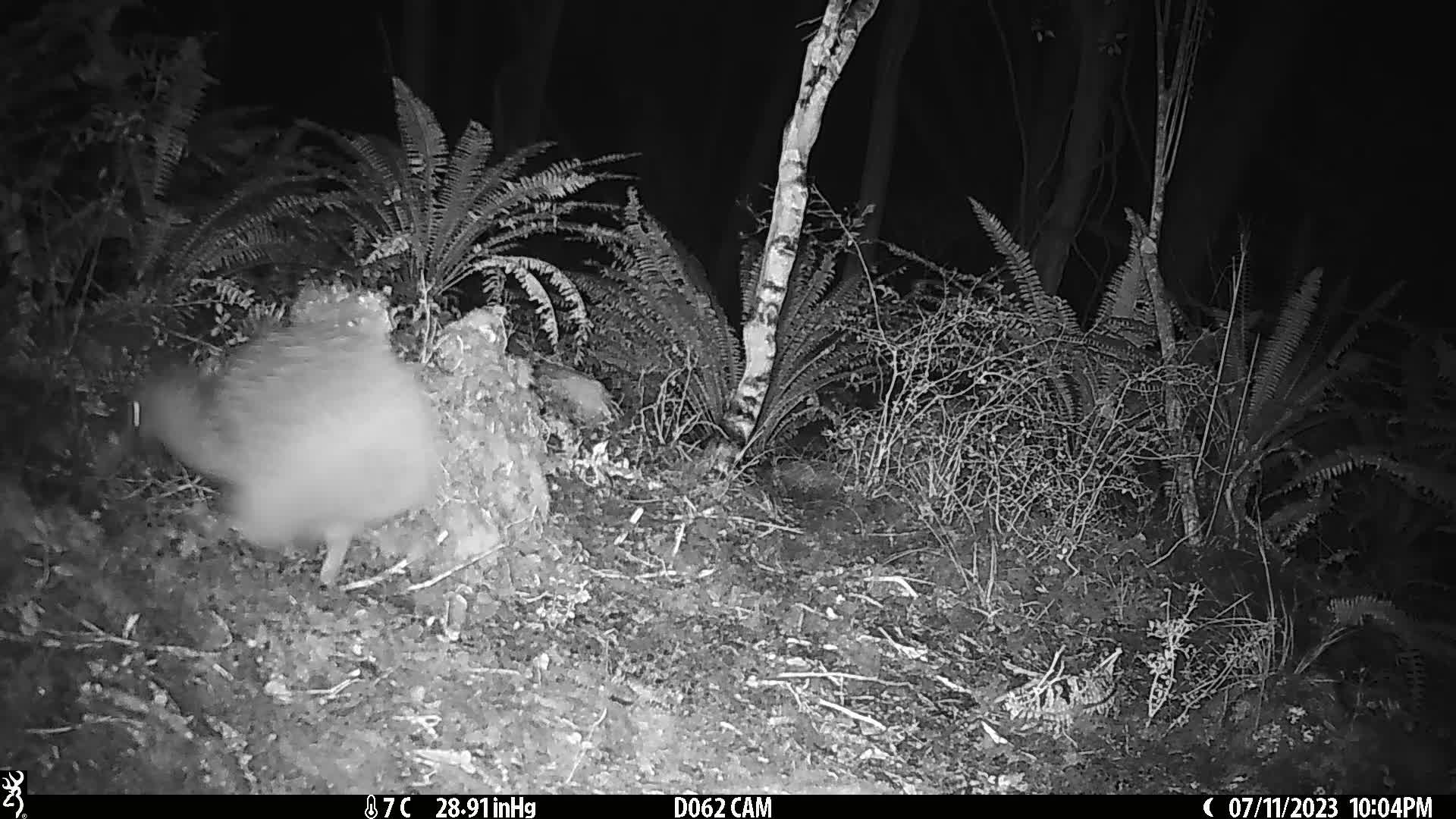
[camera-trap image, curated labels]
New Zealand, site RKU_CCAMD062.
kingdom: Animalia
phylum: Chordata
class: Aves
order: Apterygiformes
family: Apterygidae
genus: Apteryx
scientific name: Apteryx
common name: kiwi